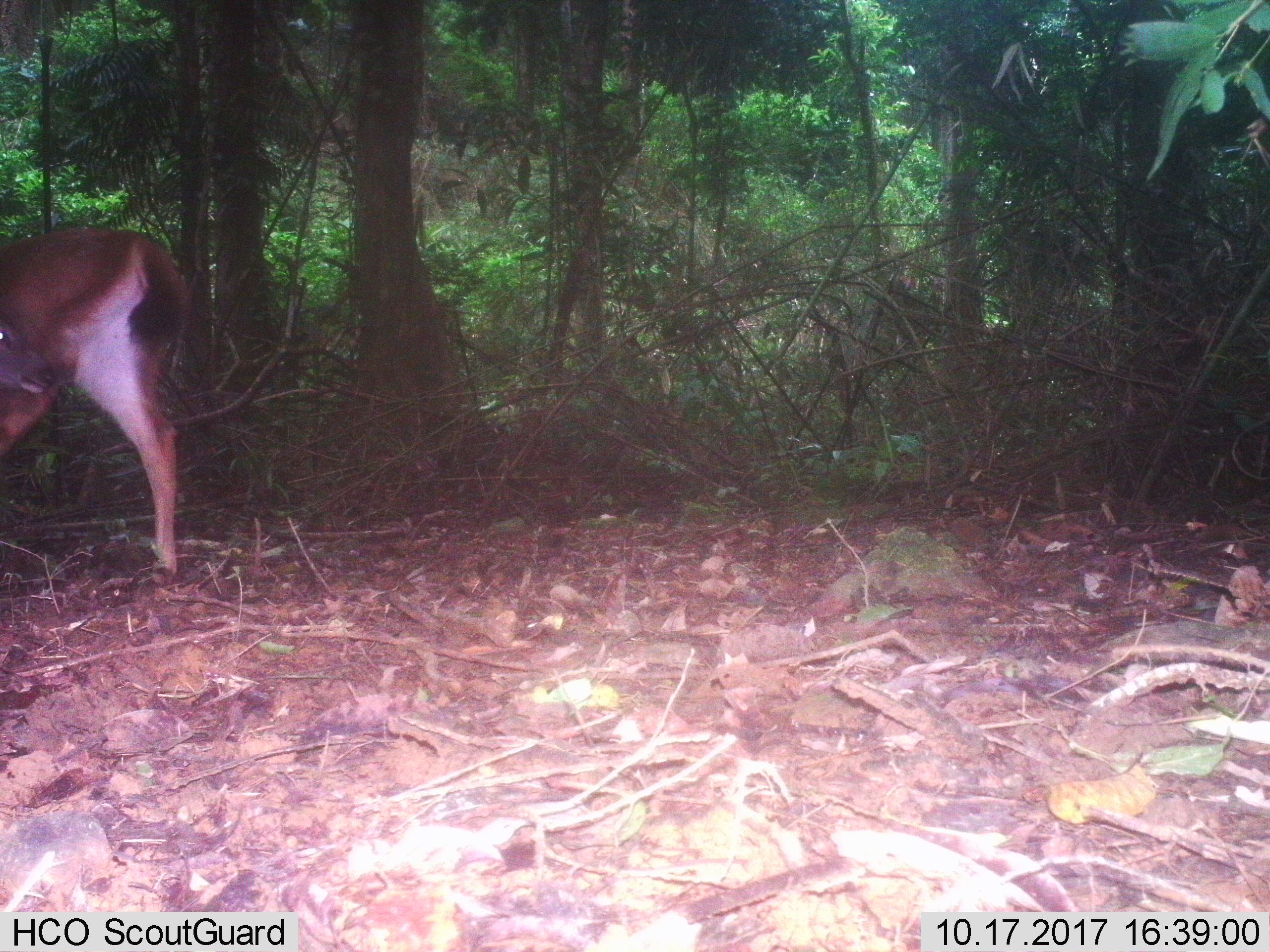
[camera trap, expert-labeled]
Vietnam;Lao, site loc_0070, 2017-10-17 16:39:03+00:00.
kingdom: Animalia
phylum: Chordata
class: Mammalia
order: Artiodactyla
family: Cervidae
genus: Rusa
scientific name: Rusa unicolor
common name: sambar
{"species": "sambar (Rusa unicolor)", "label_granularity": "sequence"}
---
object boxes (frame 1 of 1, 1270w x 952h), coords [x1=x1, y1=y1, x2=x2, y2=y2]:
sambar: [x1=0, y1=228, x2=191, y2=574]